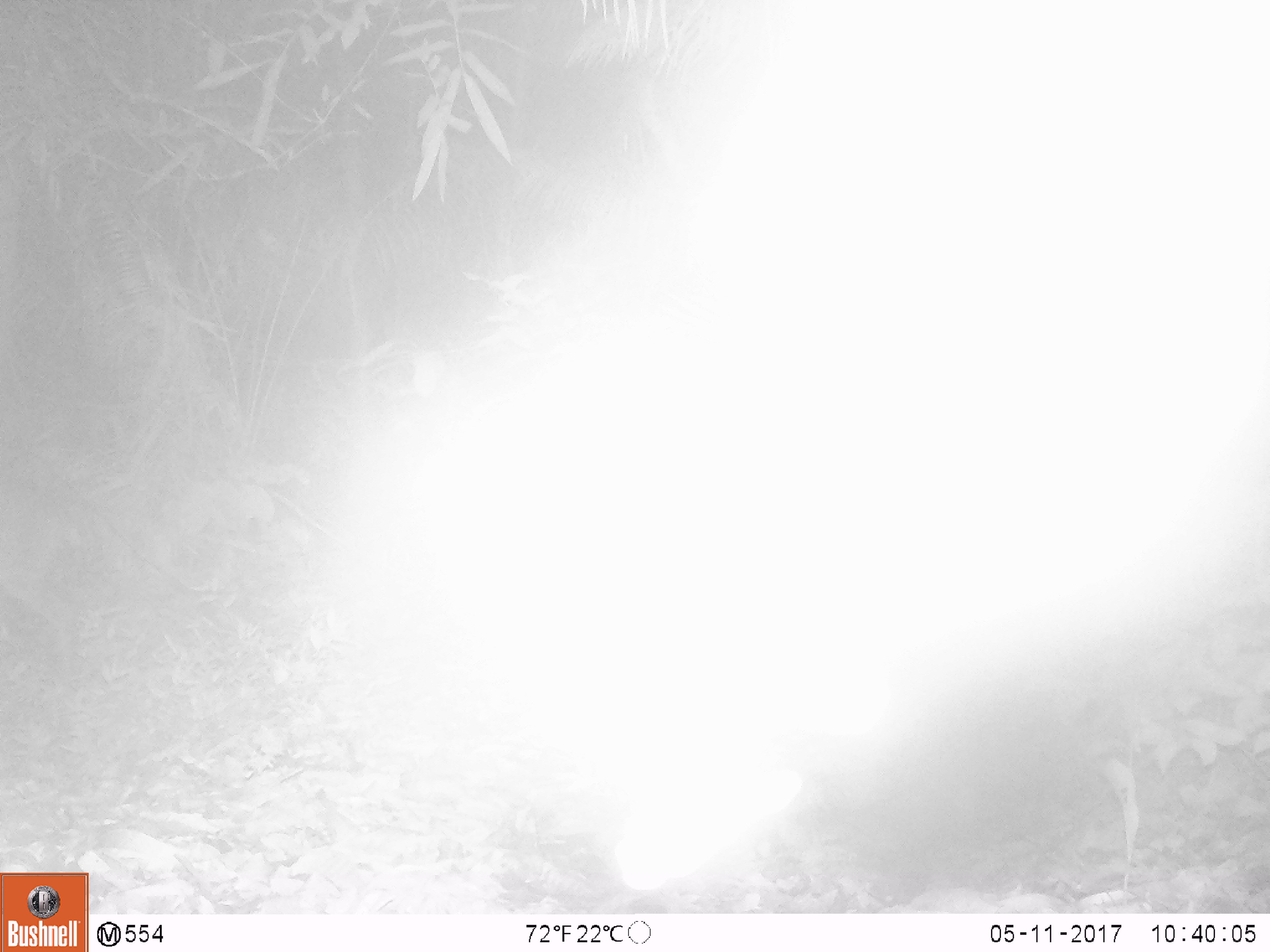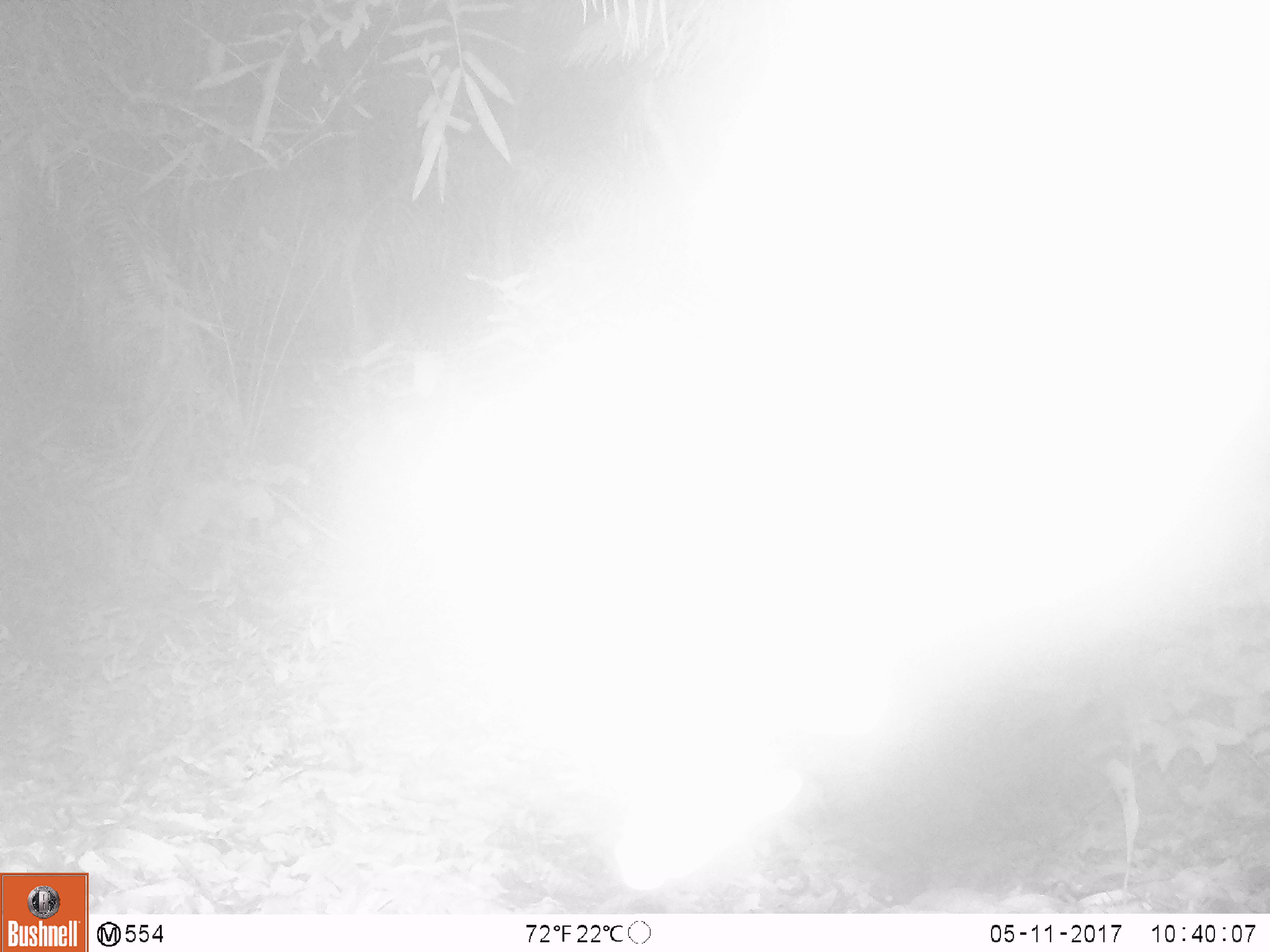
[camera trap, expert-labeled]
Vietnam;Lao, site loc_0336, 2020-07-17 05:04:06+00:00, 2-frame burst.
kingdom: Animalia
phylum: Chordata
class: Mammalia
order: Artiodactyla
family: Cervidae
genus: Muntiacus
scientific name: Muntiacus vuquangensis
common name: large-antlered muntjac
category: large antlered muntjac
Large antlered muntjac (large-antlered muntjac) (Muntiacus vuquangensis). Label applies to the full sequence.